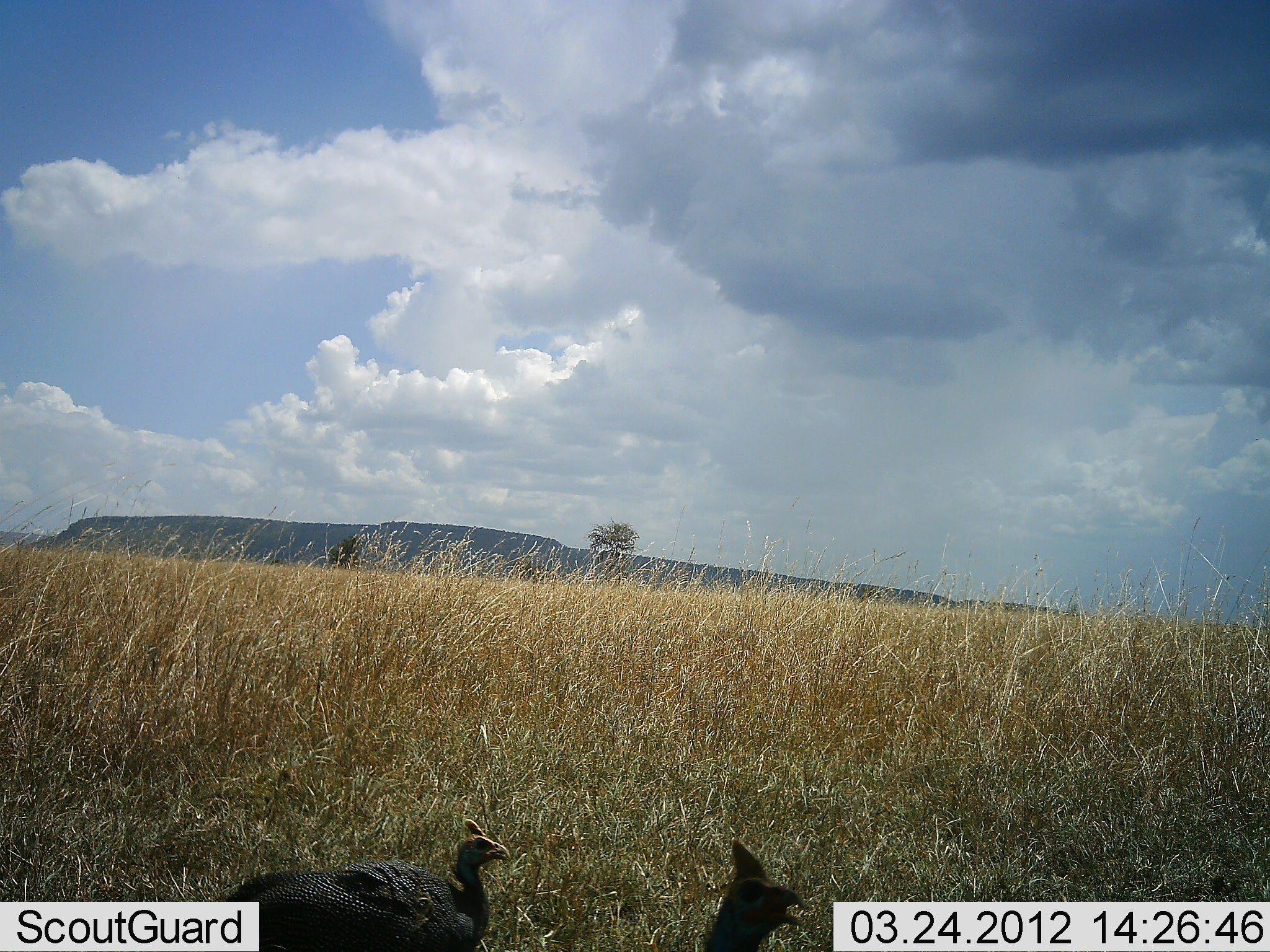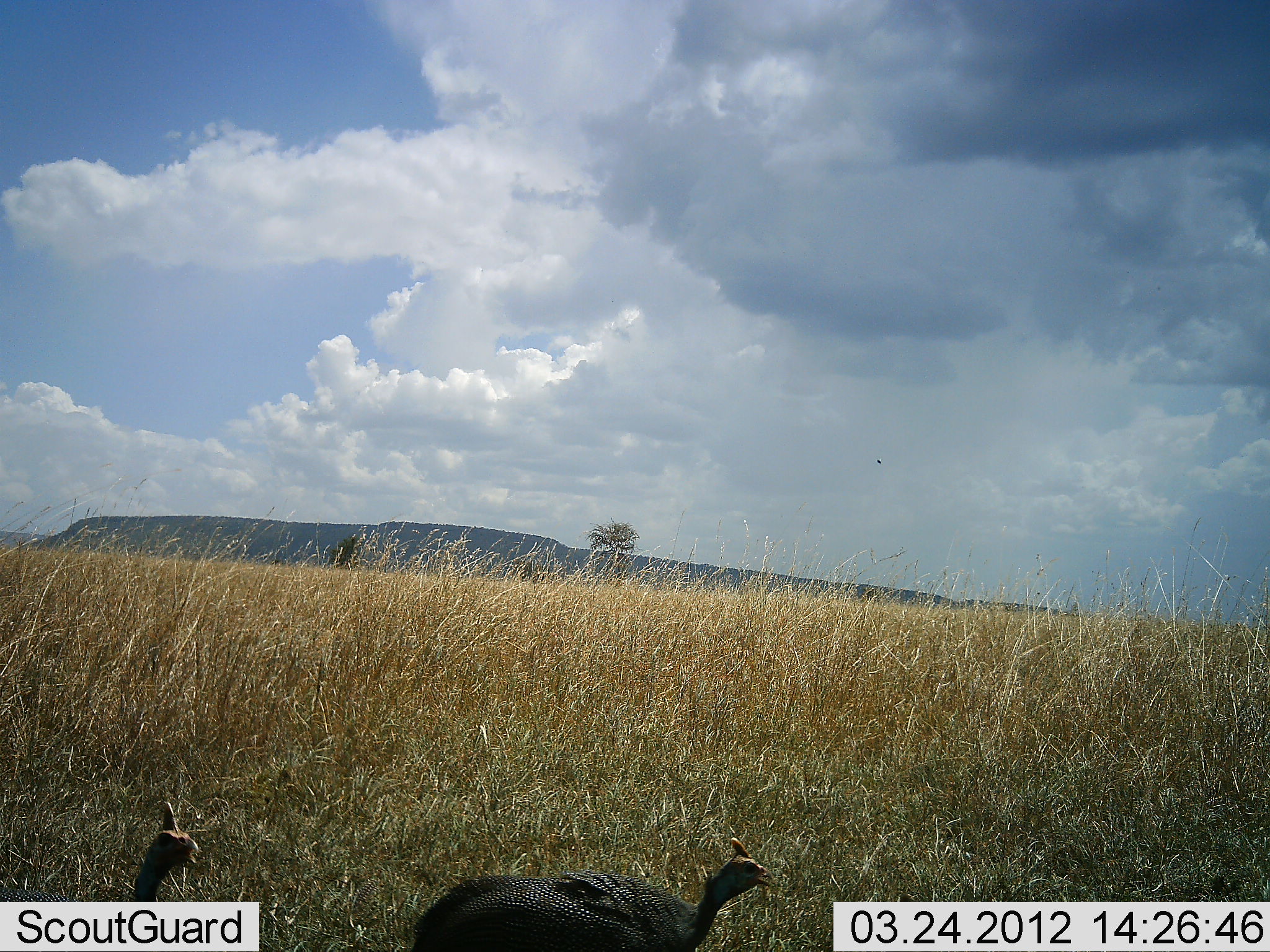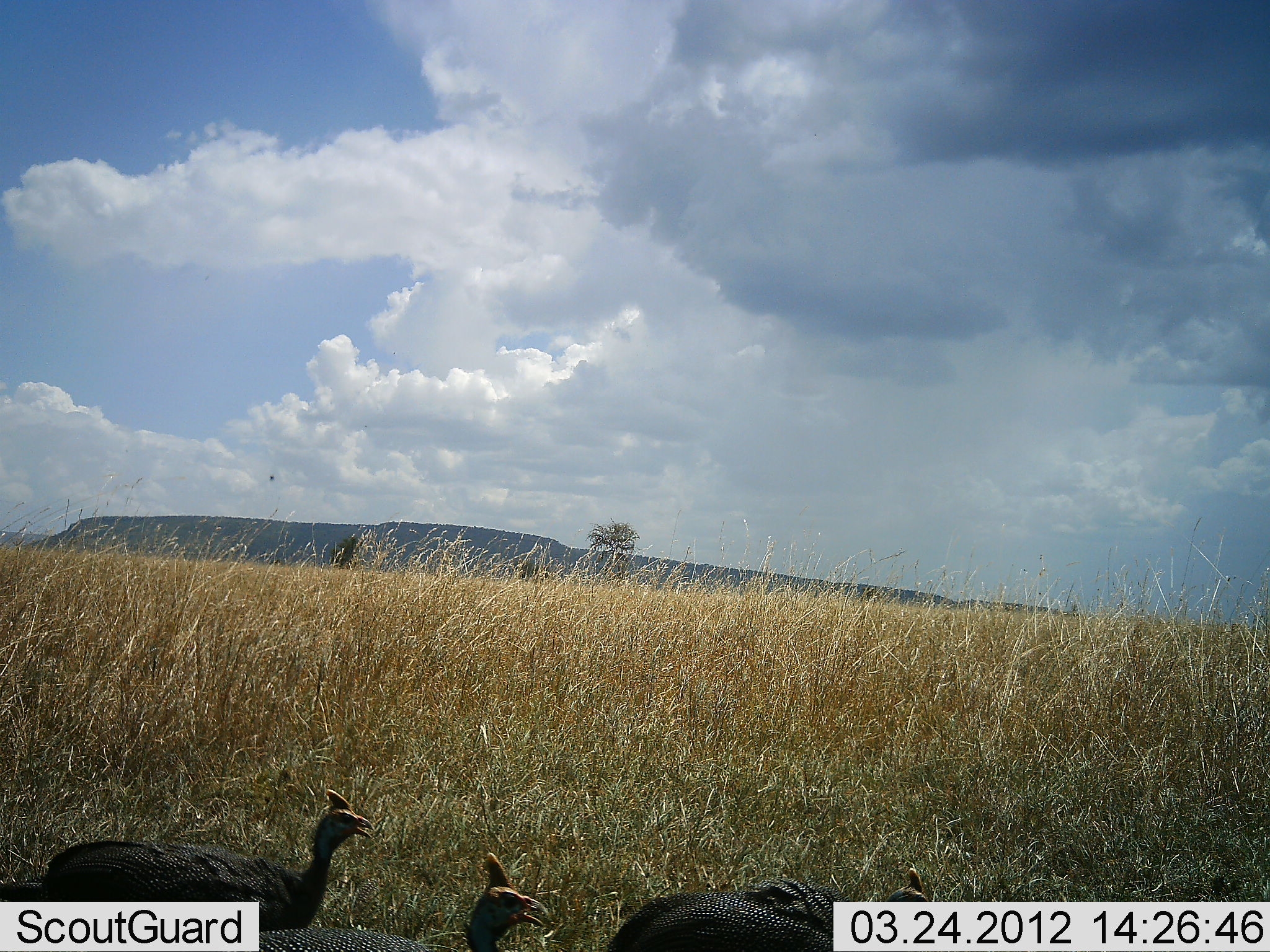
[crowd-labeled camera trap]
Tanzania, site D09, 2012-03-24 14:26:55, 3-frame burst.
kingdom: Animalia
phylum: Chordata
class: Aves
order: Galliformes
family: Numididae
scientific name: Numididae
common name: guinea fowl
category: guineafowl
Guineafowl (guinea fowl) (Numididae), count 3. Behavior (volunteer vote fractions): standing 0%, resting 5%, moving 84%, interacting 0%. Young present (vote fraction): 0%. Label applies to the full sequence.